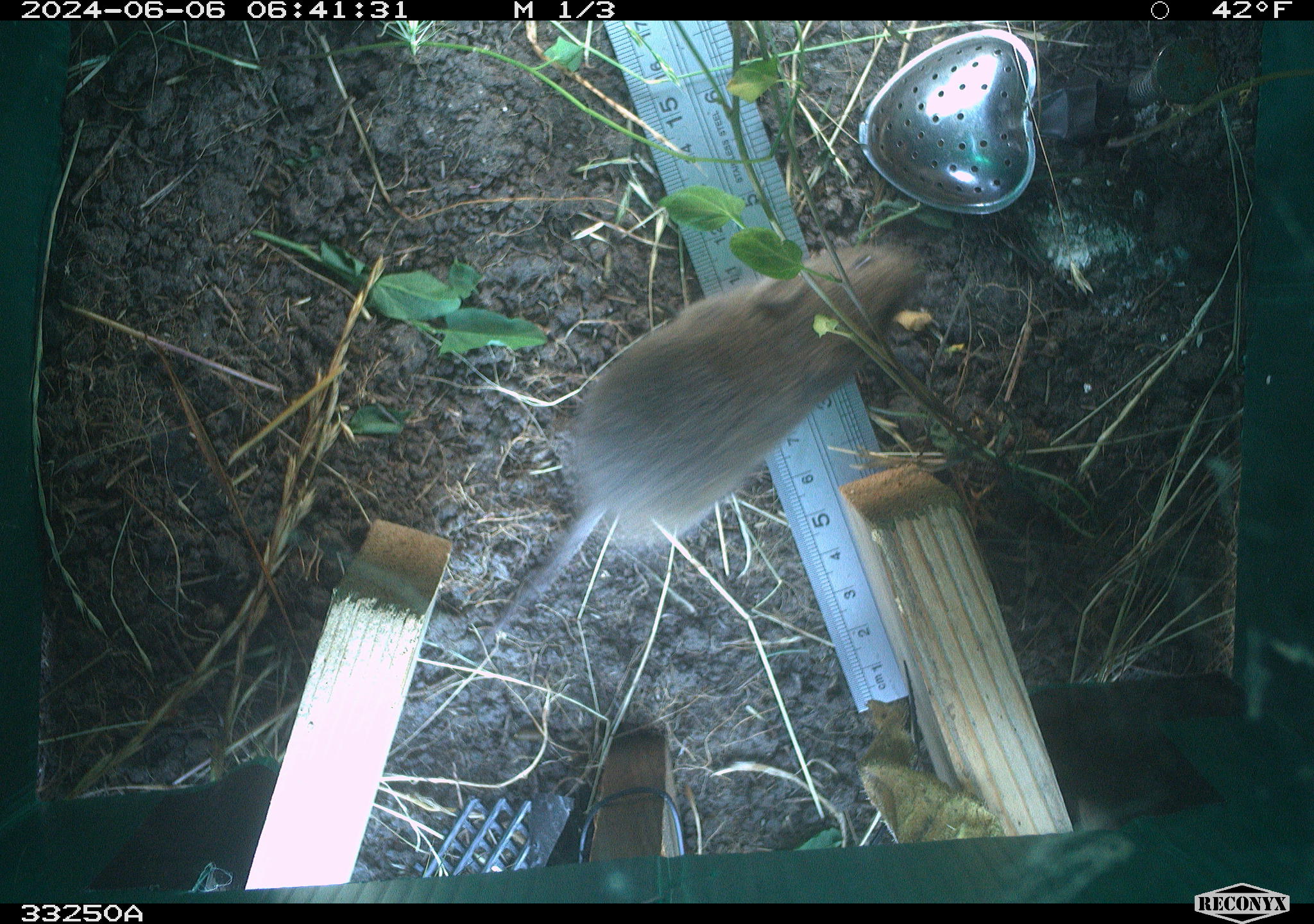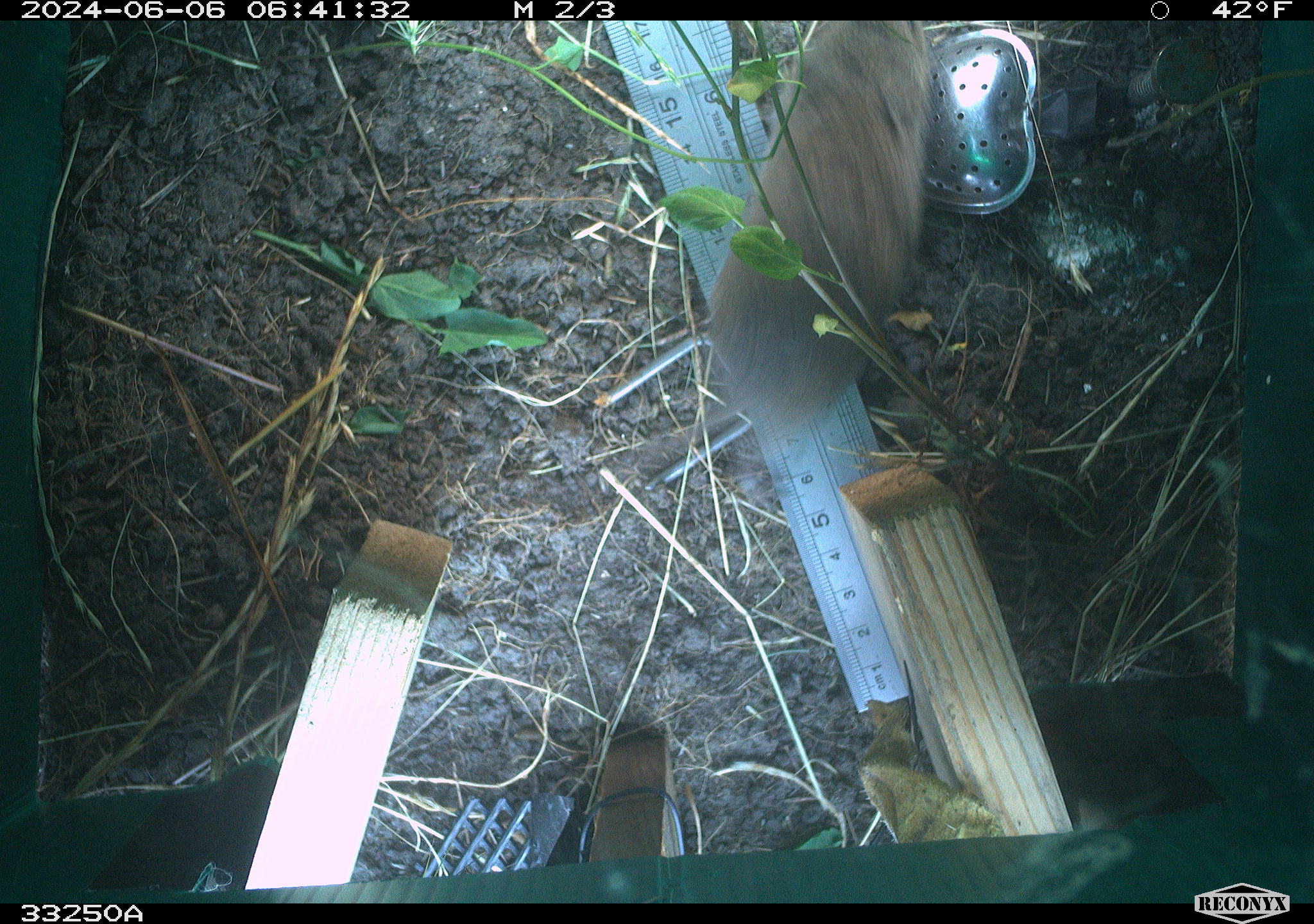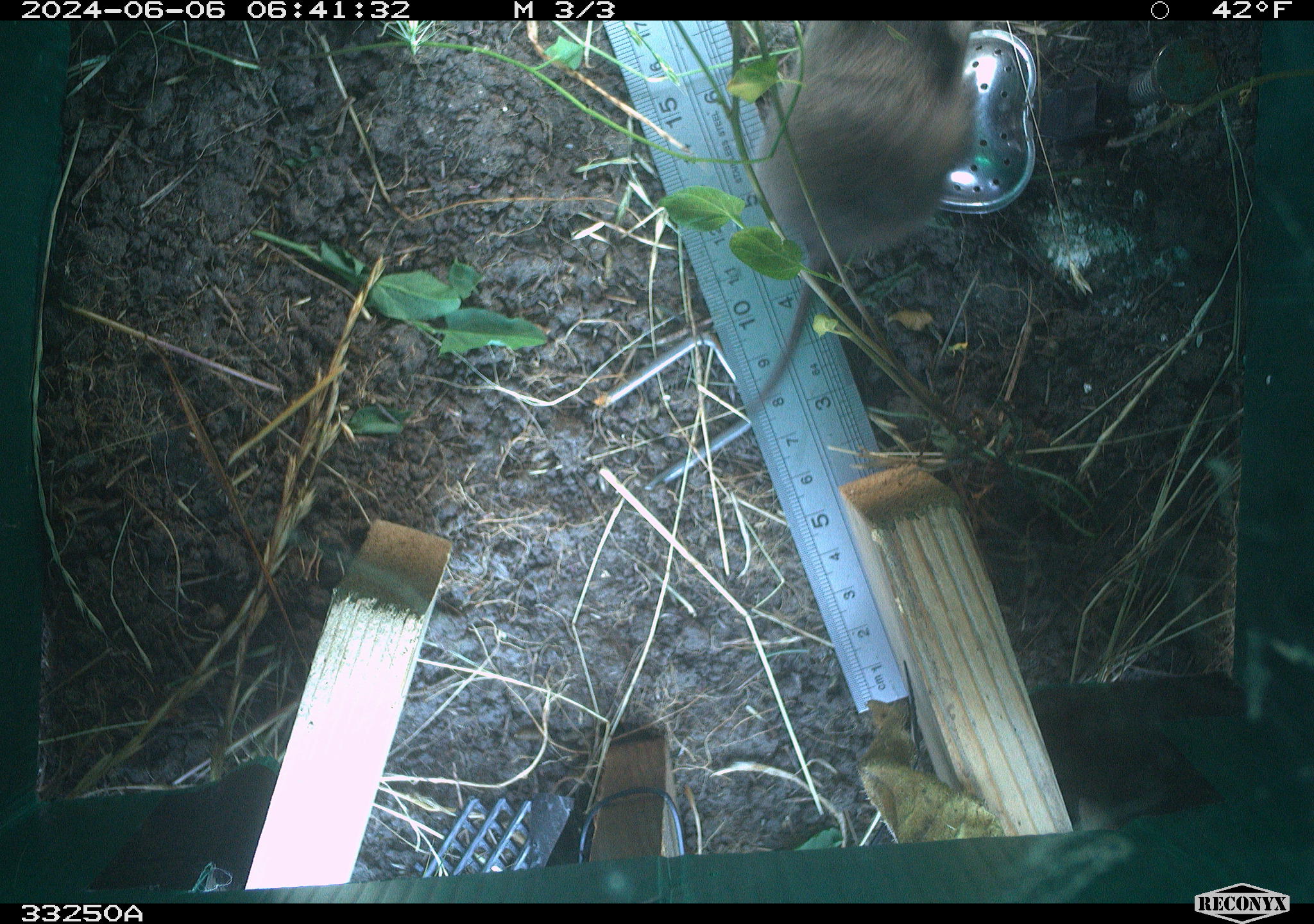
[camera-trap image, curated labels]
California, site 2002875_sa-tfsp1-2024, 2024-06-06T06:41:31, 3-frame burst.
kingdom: Animalia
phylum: Chordata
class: Mammalia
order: Rodentia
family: Cricetidae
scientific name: Arvicolinae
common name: voles, lemmings, and muskrats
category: arvicolinae subfamily